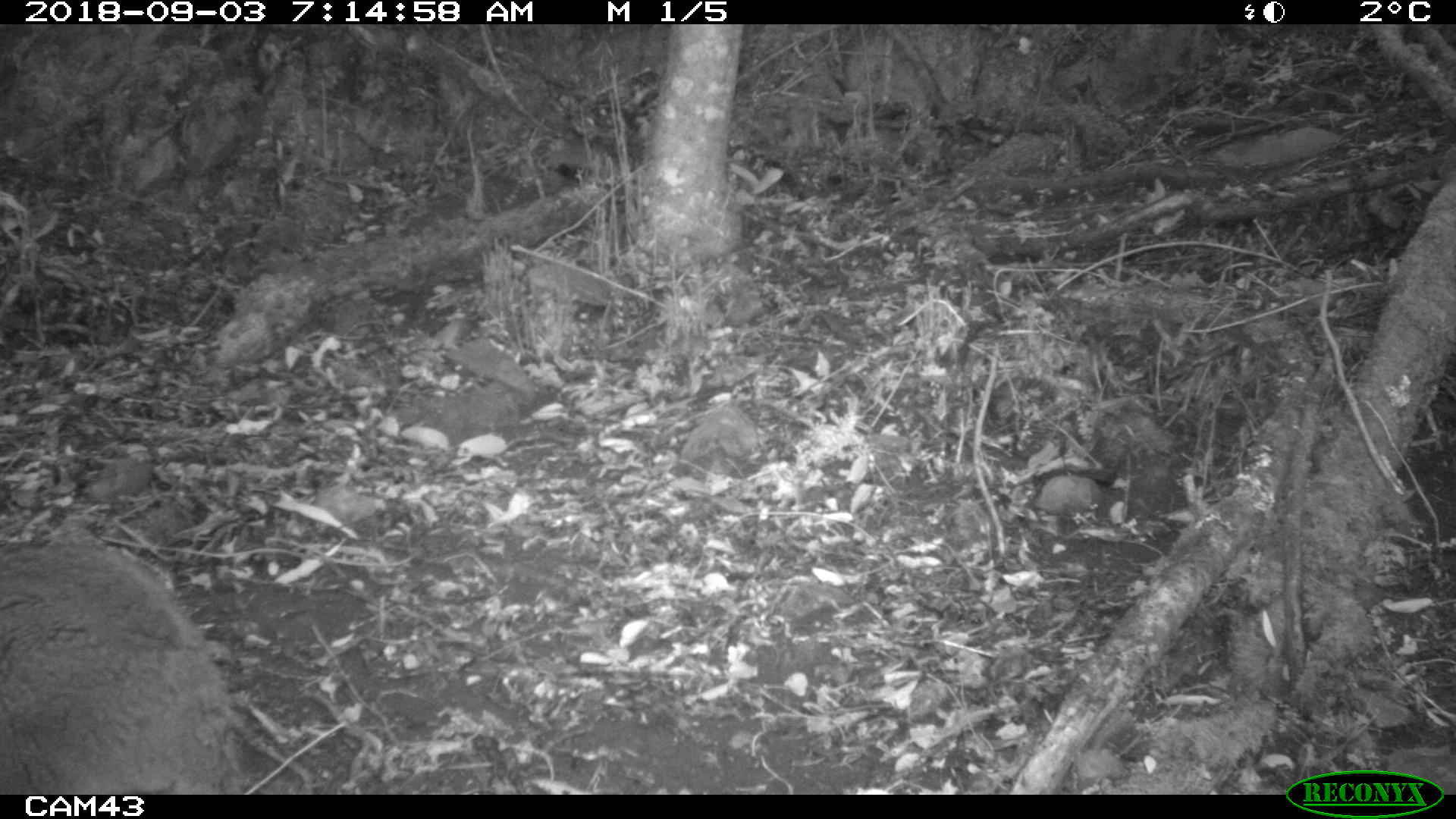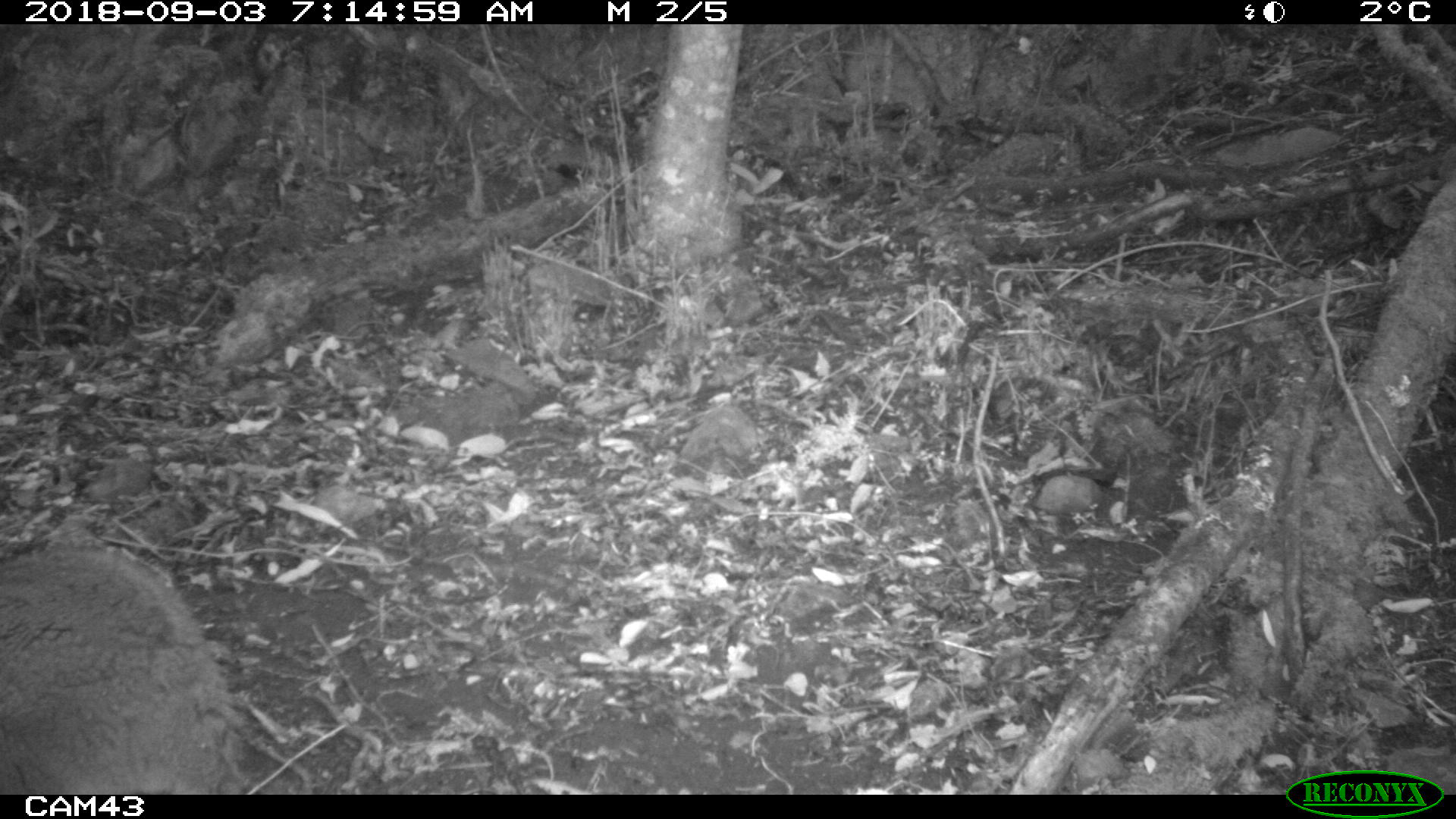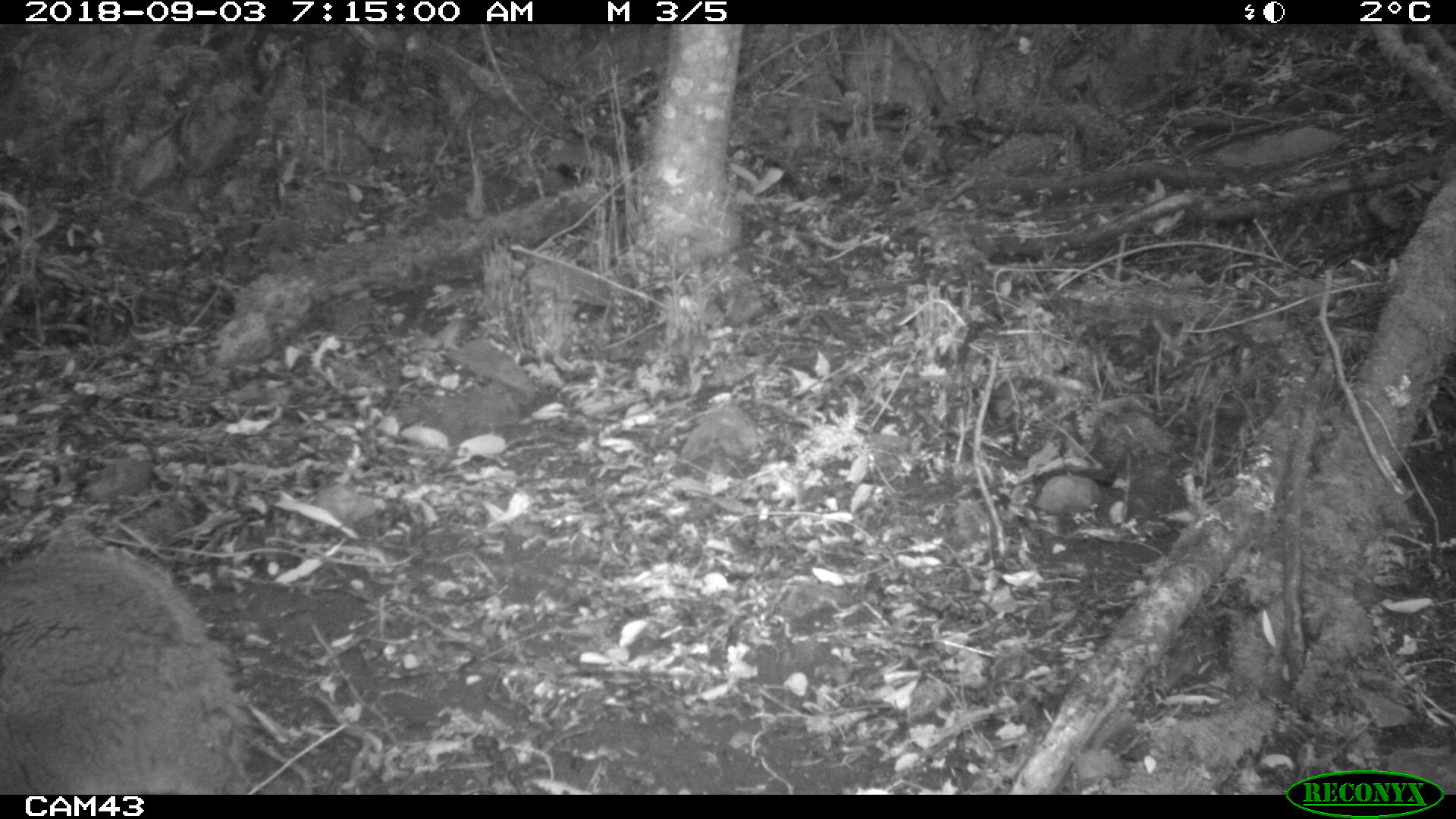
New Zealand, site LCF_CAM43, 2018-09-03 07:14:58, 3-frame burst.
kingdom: Animalia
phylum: Chordata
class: Mammalia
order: Diprotodontia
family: Macropodidae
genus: Notamacropus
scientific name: Notamacropus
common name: wallaby